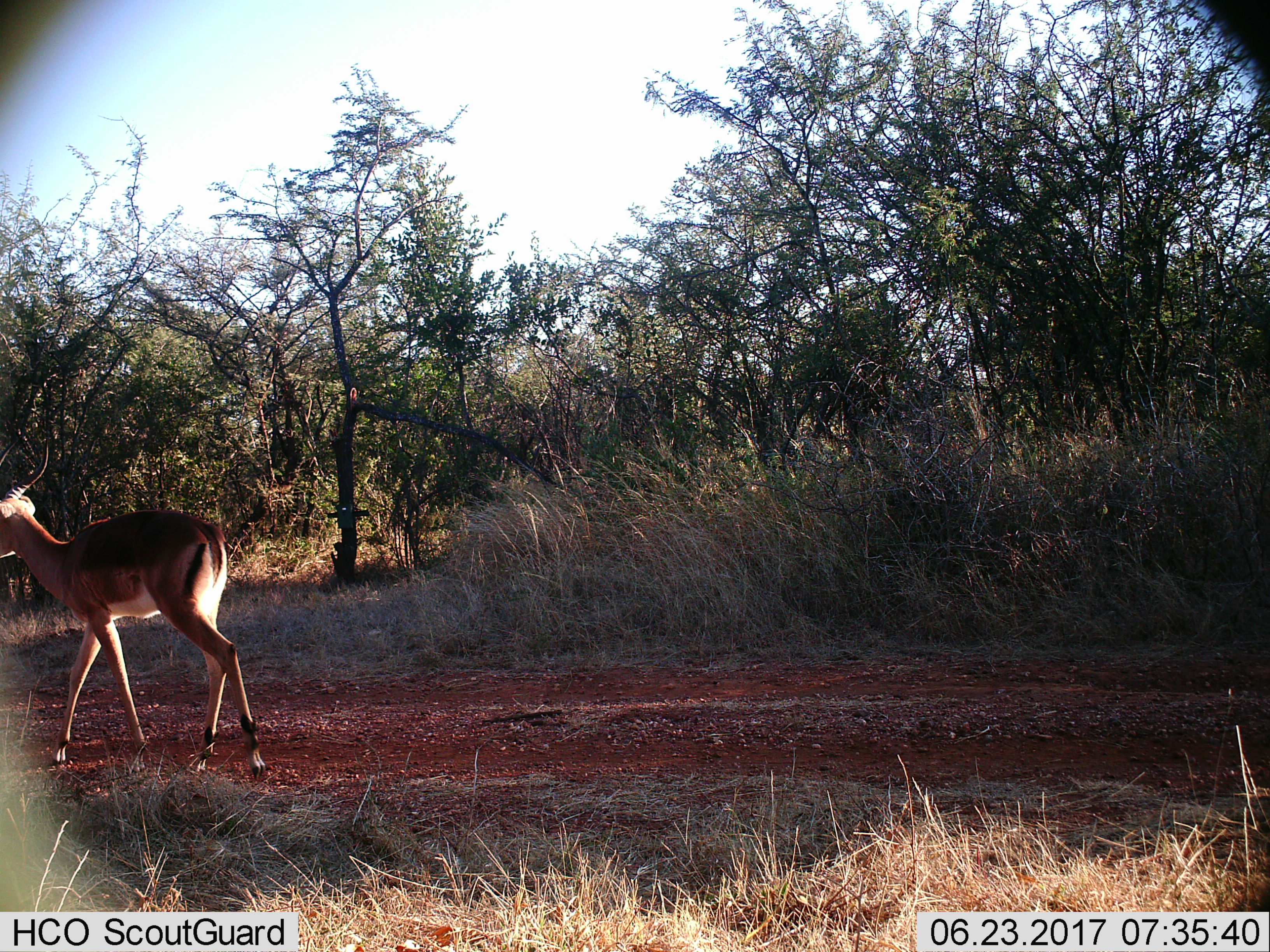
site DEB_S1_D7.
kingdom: Animalia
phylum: Chordata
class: Mammalia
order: Artiodactyla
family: Bovidae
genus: Aepyceros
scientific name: Aepyceros melampus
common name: impala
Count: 1.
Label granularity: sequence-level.